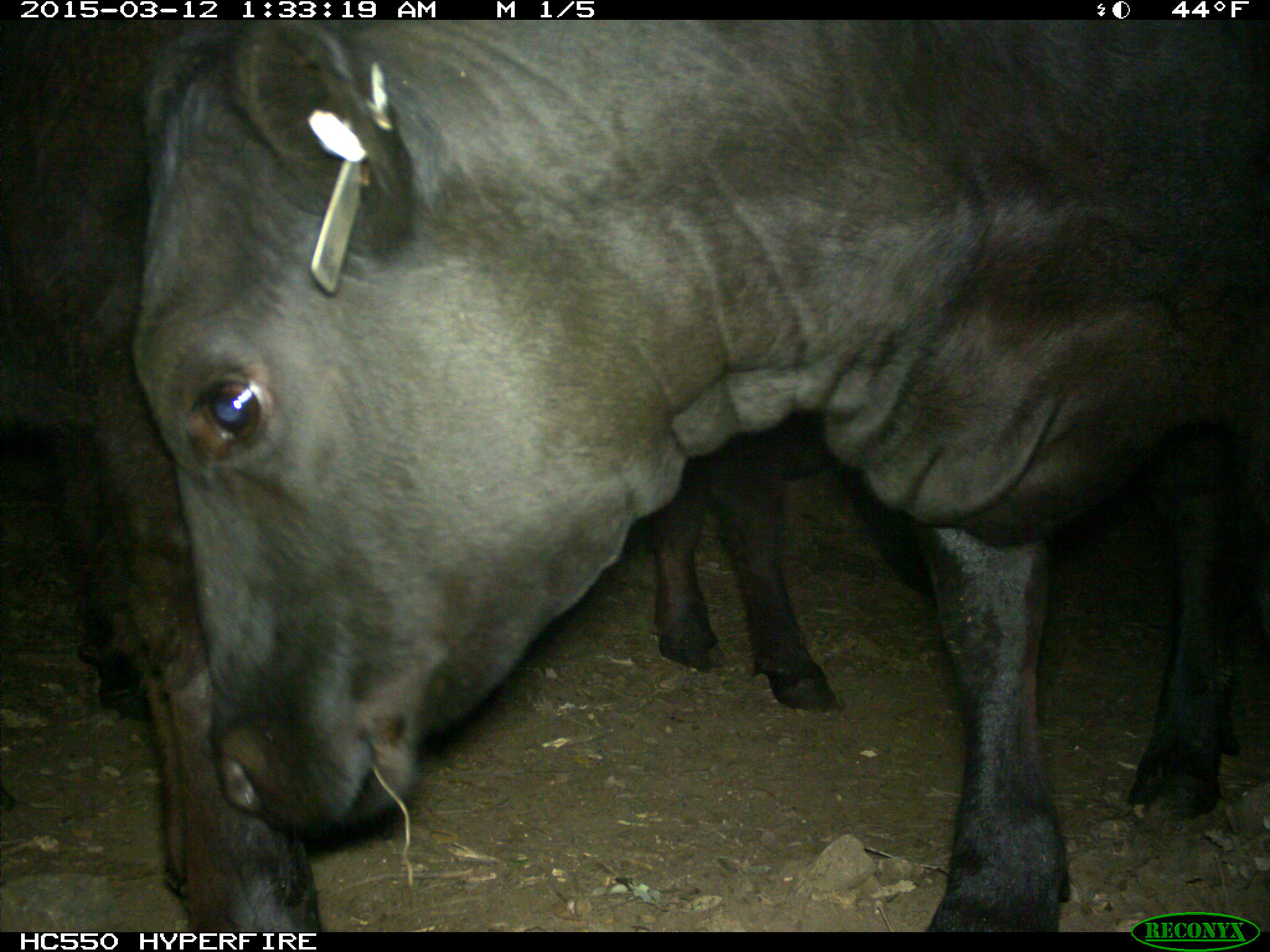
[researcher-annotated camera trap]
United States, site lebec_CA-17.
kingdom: Animalia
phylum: Chordata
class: Mammalia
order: Artiodactyla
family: Bovidae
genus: Bos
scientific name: Bos taurus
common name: domestic cow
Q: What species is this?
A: Bos taurus (domestic cow).